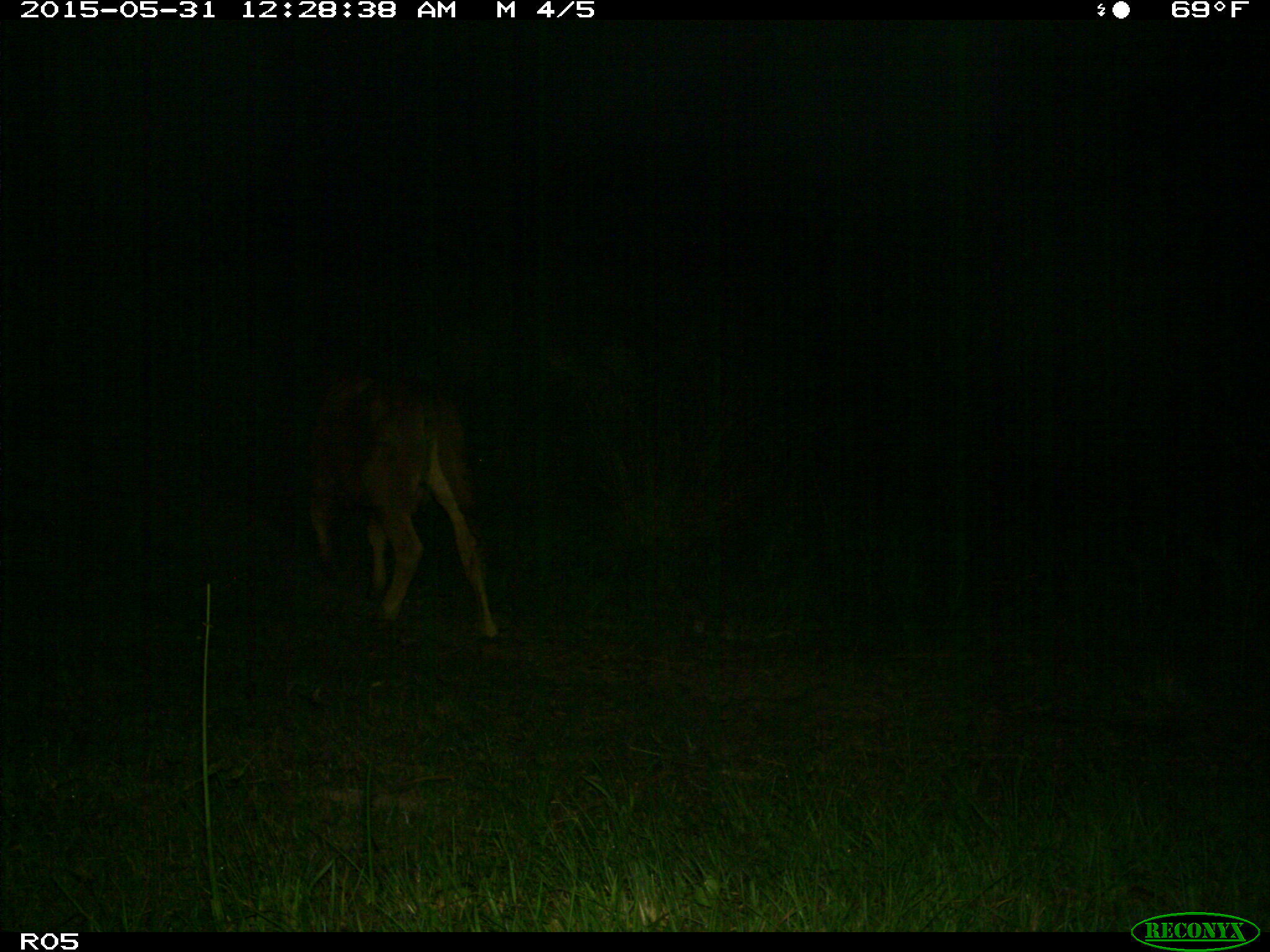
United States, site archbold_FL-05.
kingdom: Animalia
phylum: Chordata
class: Mammalia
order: Artiodactyla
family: Bovidae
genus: Bos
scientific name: Bos taurus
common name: domestic cow